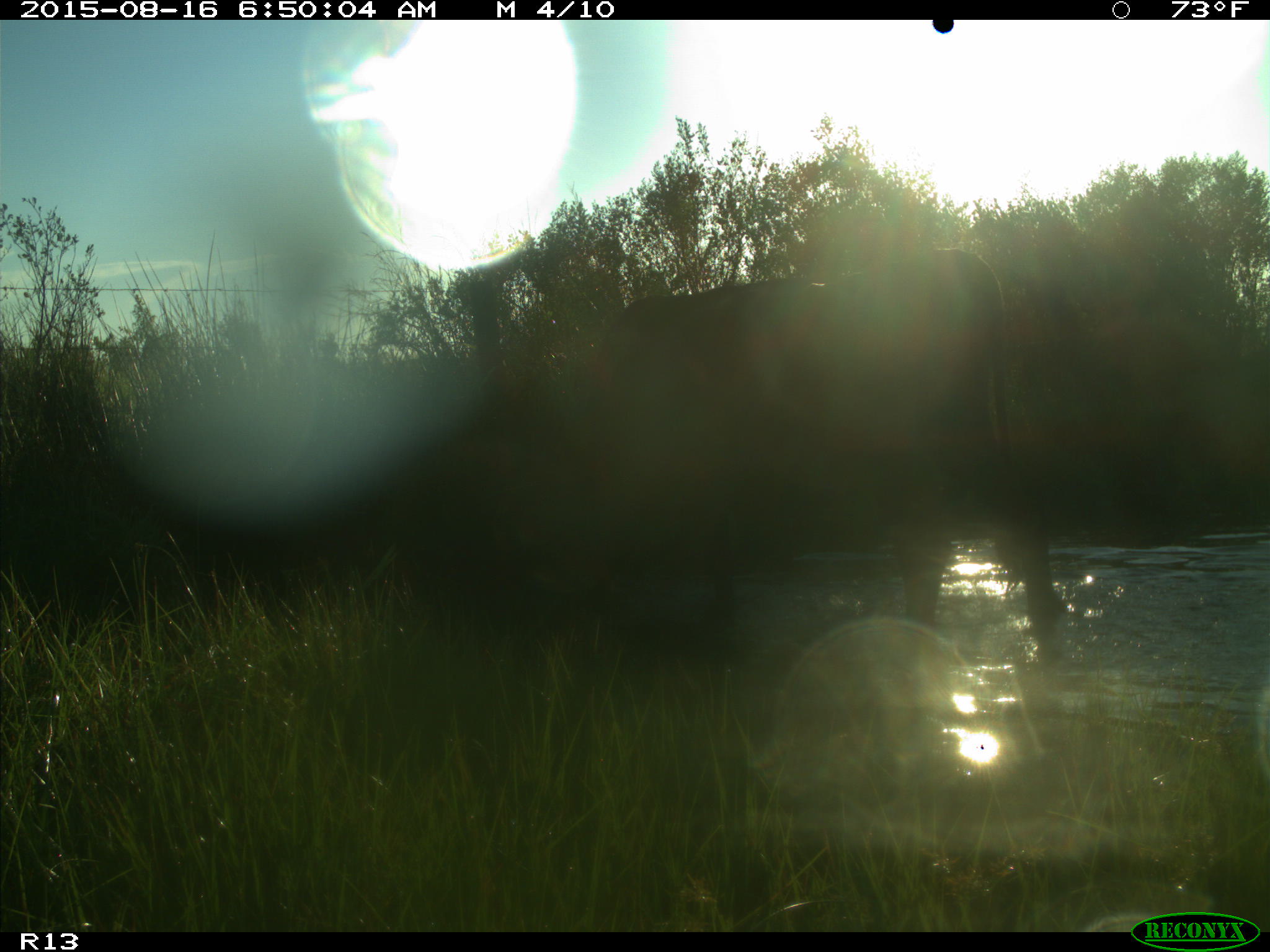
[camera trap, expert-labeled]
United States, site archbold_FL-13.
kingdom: Animalia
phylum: Chordata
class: Mammalia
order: Artiodactyla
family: Bovidae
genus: Bos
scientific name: Bos taurus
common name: domestic cow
Bos taurus (domestic cow).